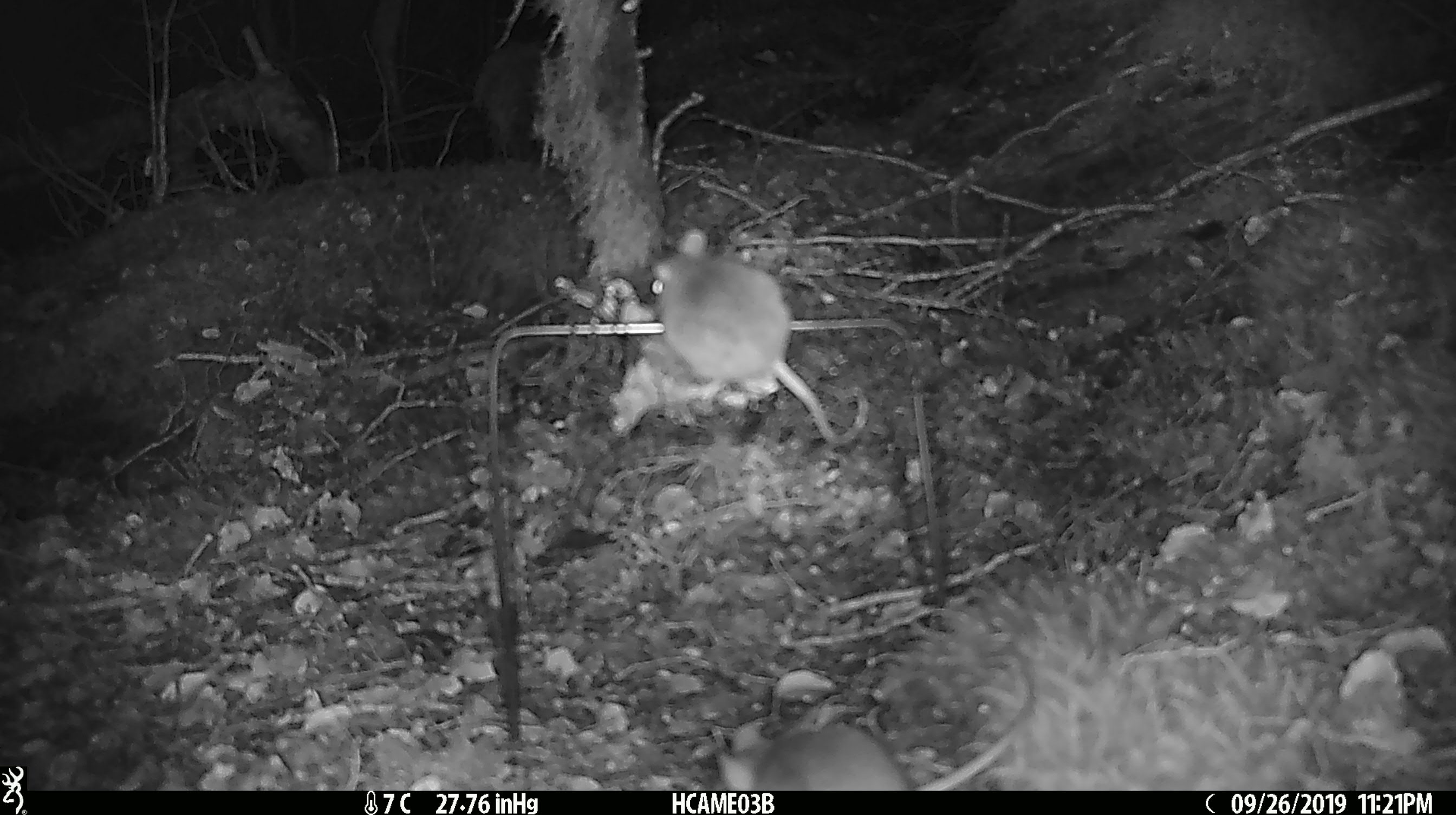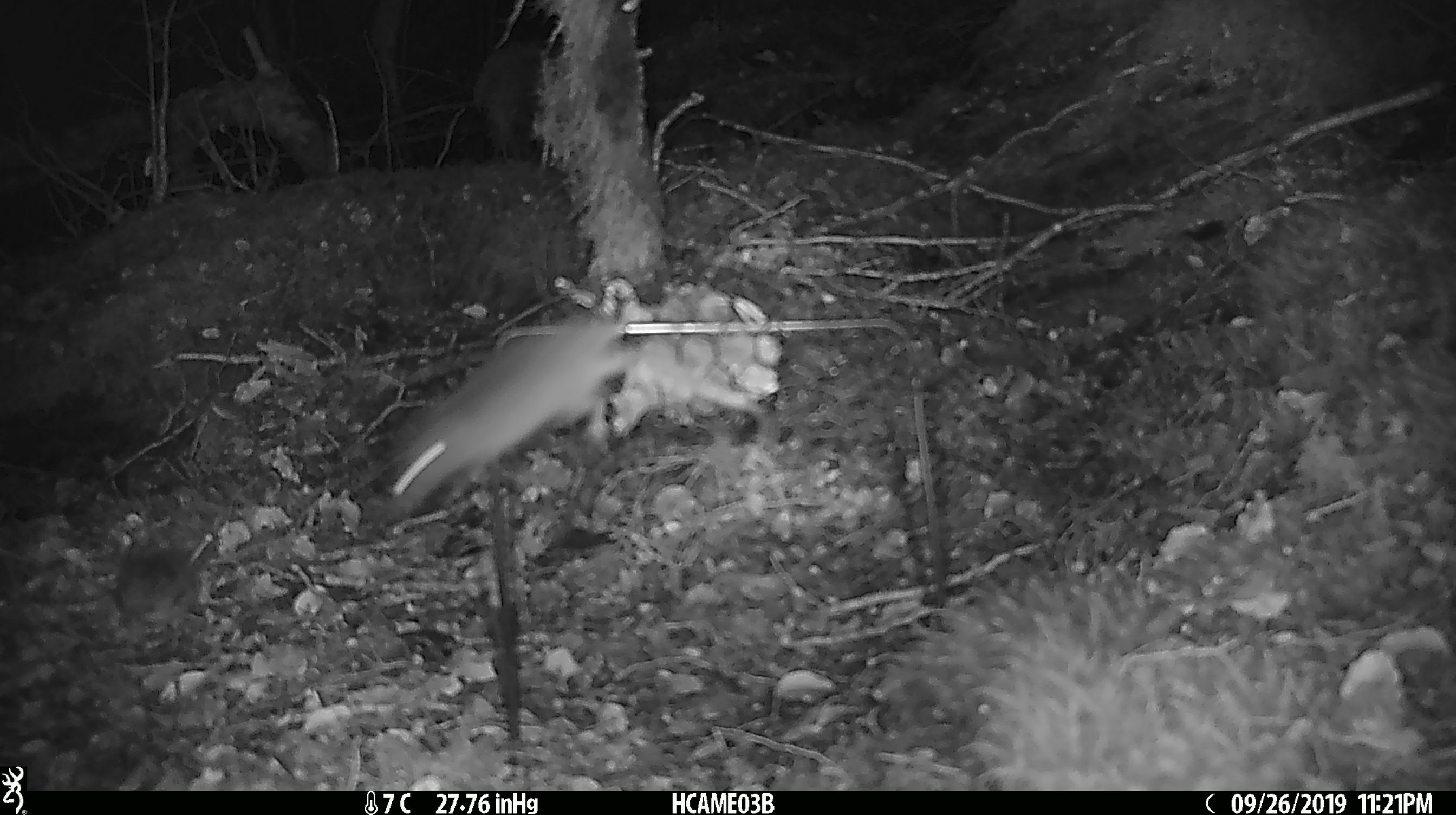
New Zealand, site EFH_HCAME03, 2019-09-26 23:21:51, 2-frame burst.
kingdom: Animalia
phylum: Chordata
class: Mammalia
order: Rodentia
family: Muridae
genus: Mus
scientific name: Mus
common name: mouse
Mouse (Mus).